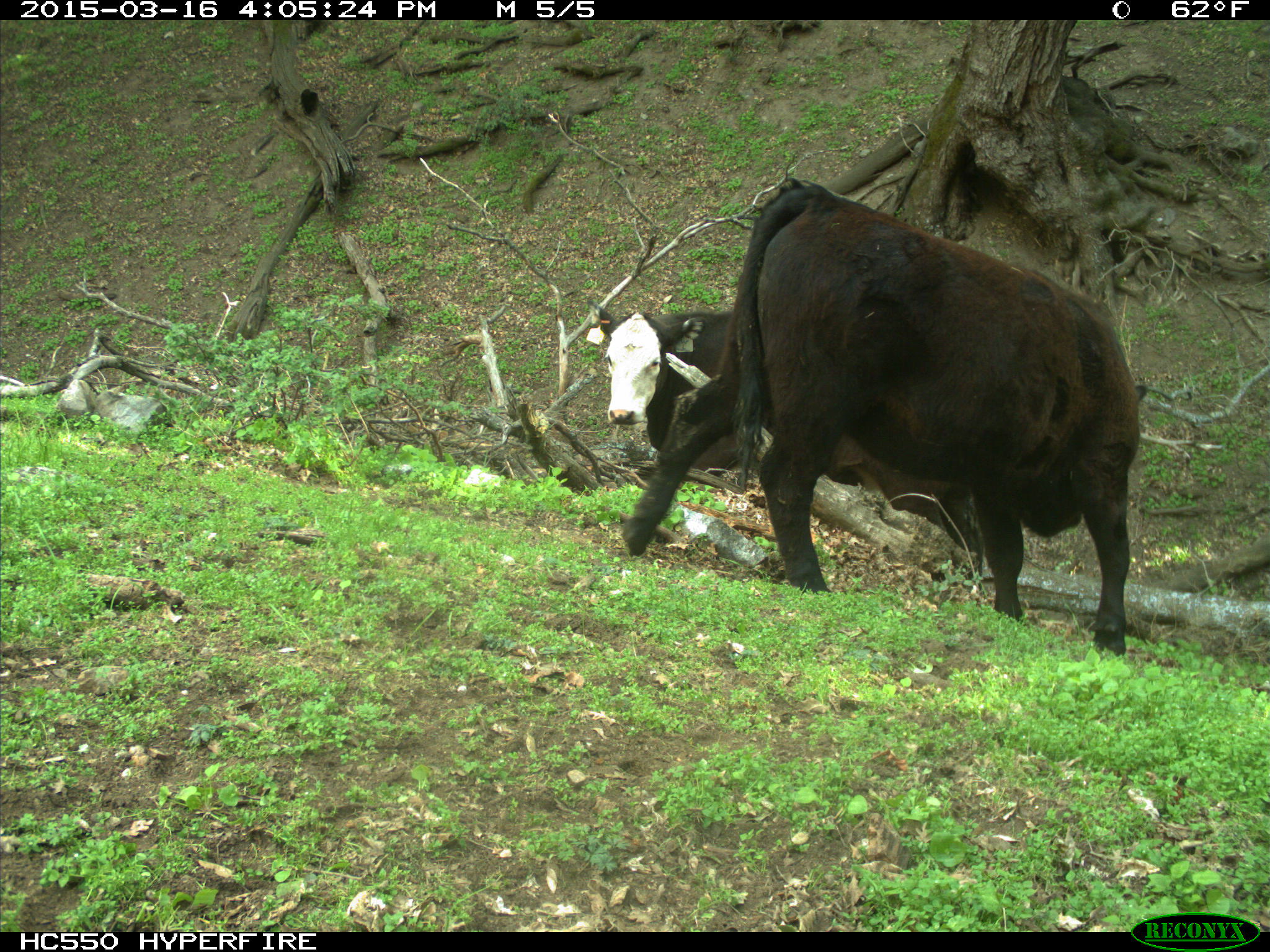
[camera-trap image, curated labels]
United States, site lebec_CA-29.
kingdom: Animalia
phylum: Chordata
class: Mammalia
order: Artiodactyla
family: Bovidae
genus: Bos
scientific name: Bos taurus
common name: domestic cow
Bos taurus (domestic cow).